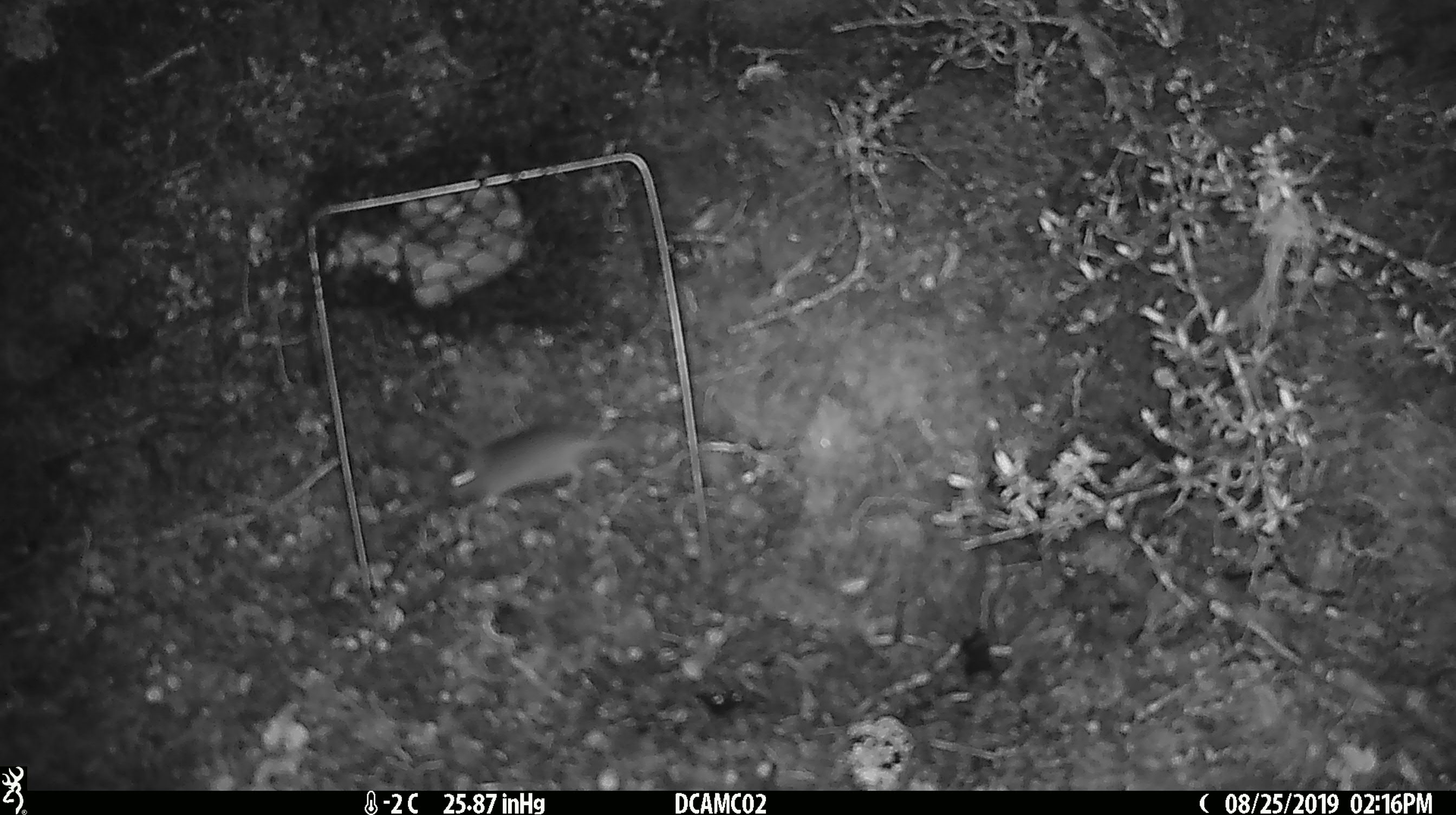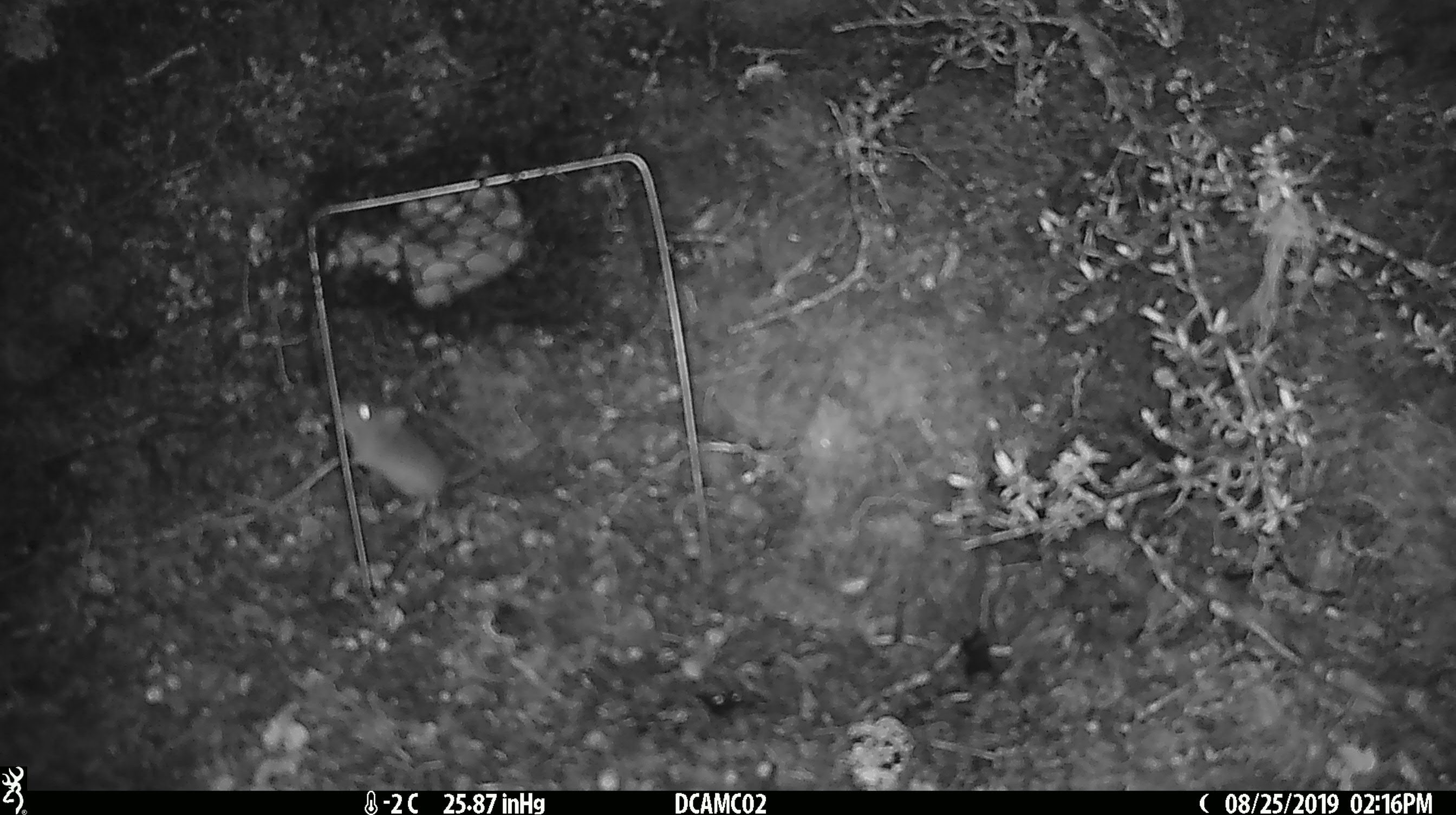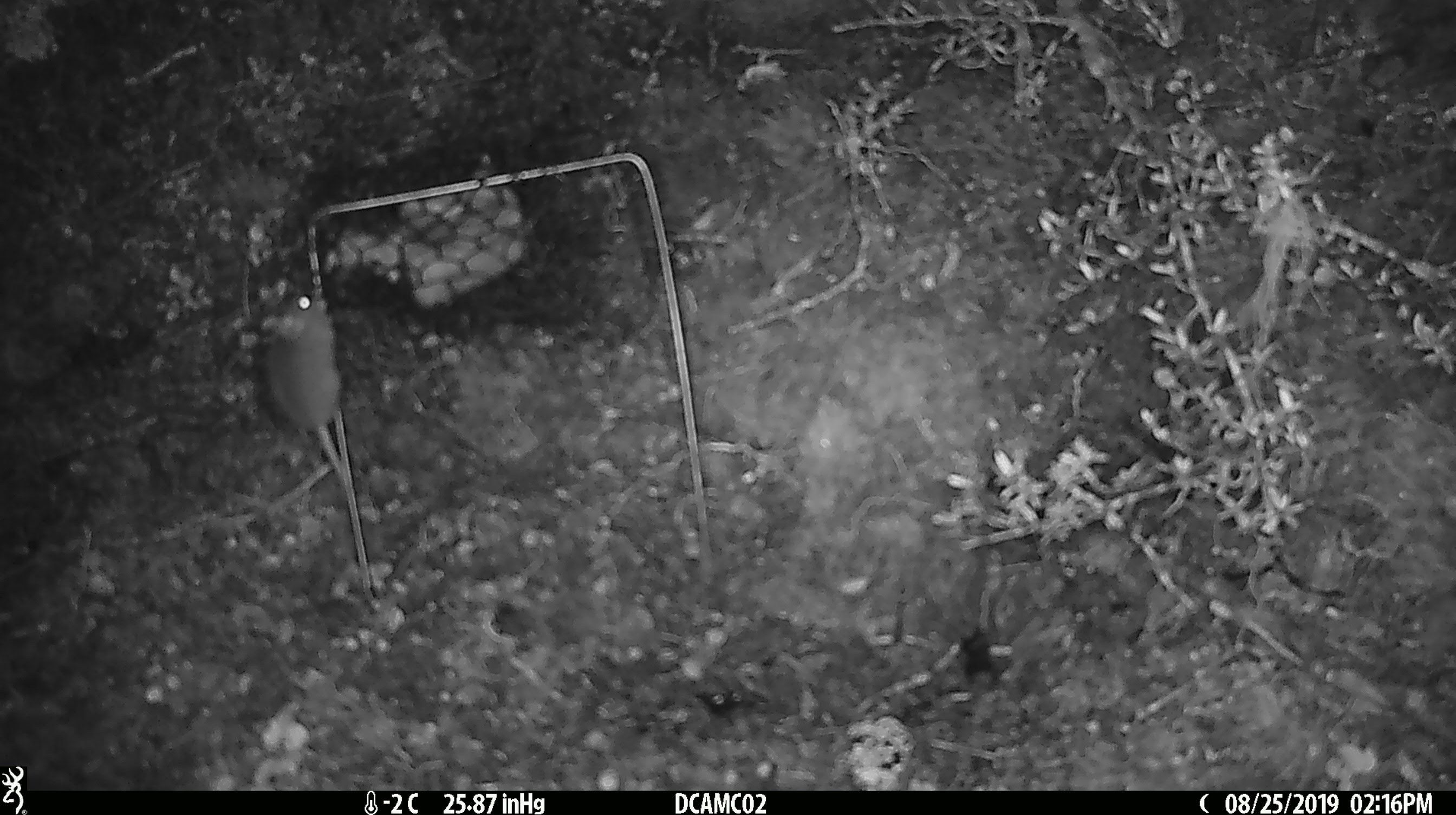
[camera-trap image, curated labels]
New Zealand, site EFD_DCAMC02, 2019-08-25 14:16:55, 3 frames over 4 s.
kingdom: Animalia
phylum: Chordata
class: Mammalia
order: Rodentia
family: Muridae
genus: Mus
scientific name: Mus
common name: mouse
Mouse (Mus).